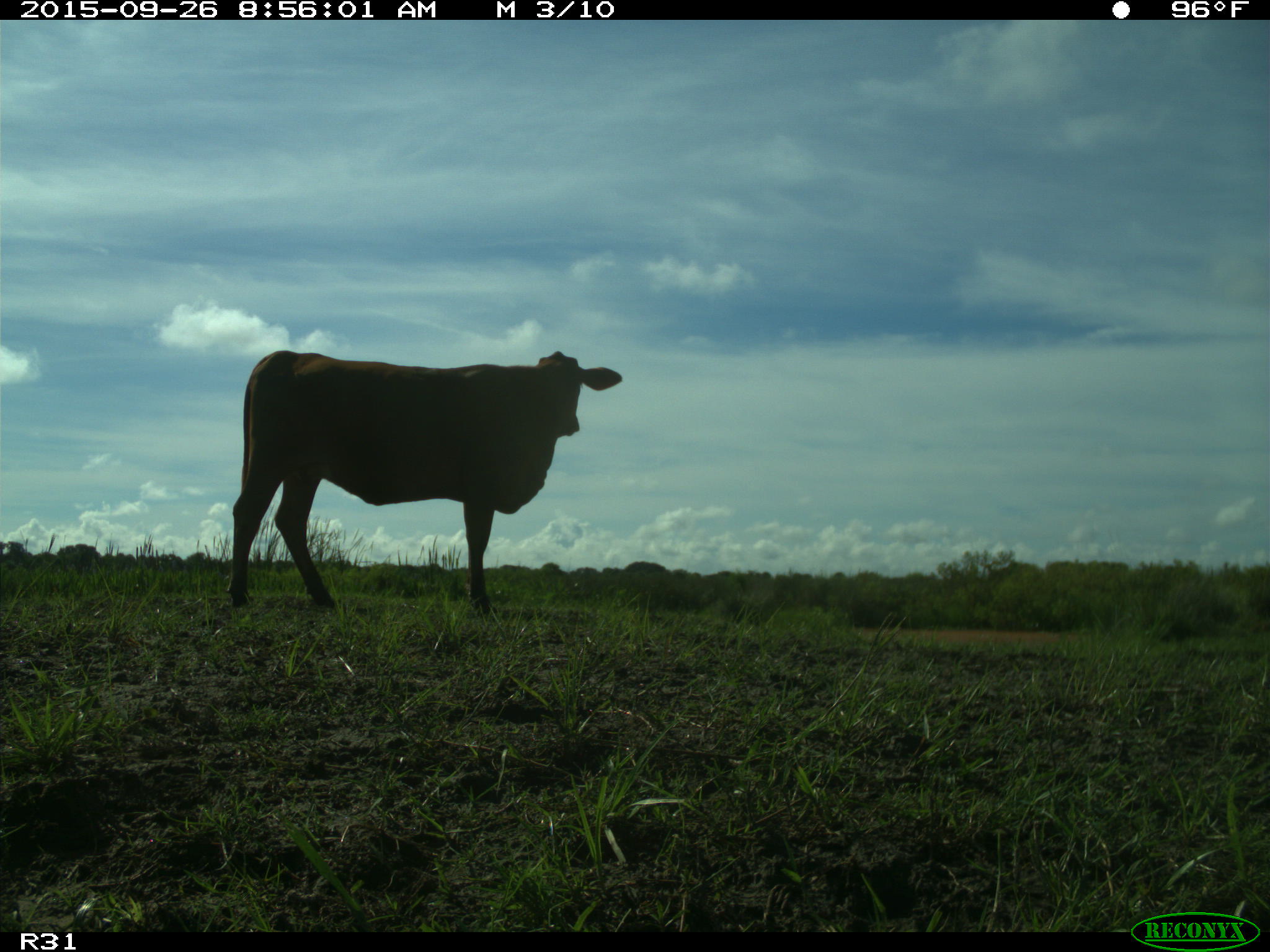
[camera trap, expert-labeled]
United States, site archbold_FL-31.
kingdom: Animalia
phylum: Chordata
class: Mammalia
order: Artiodactyla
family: Bovidae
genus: Bos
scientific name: Bos taurus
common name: domestic cow